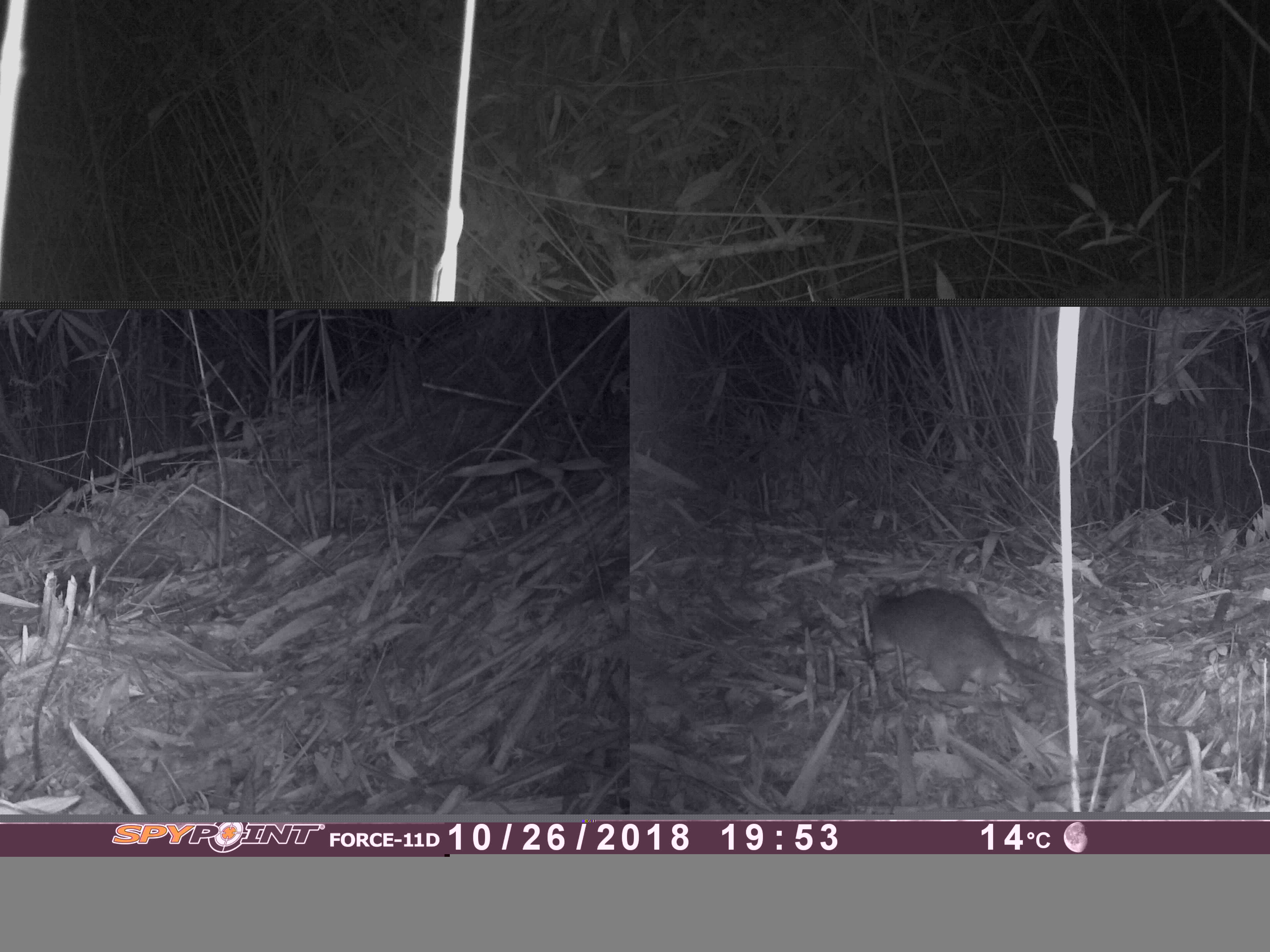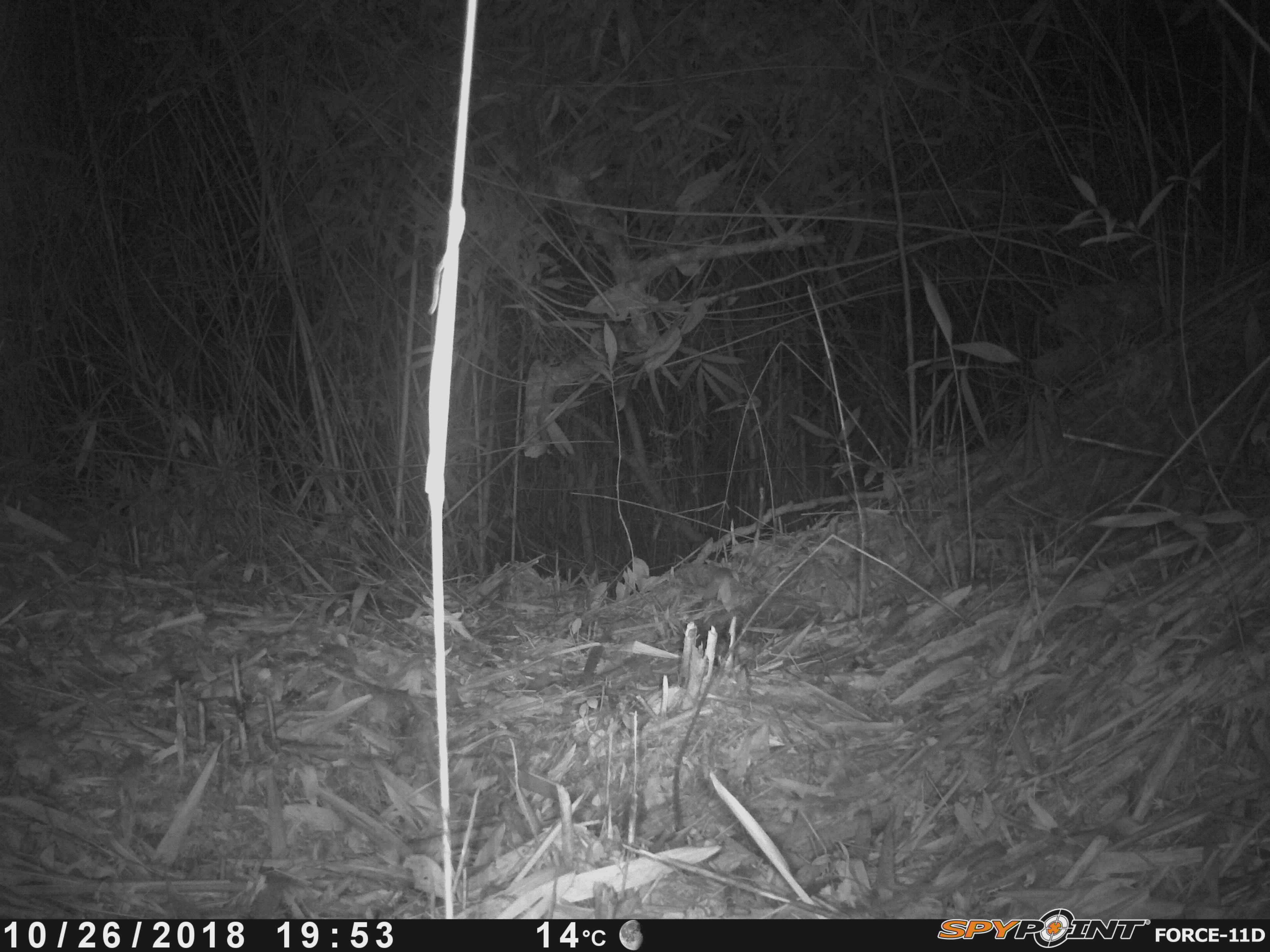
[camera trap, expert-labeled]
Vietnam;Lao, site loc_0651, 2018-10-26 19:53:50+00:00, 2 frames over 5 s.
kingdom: Animalia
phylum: Chordata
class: Mammalia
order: Rodentia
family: Muridae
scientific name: Muridae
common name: old-world mice and rats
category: unidentified murid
Unidentified murid (old-world mice and rats) (Muridae). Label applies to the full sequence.